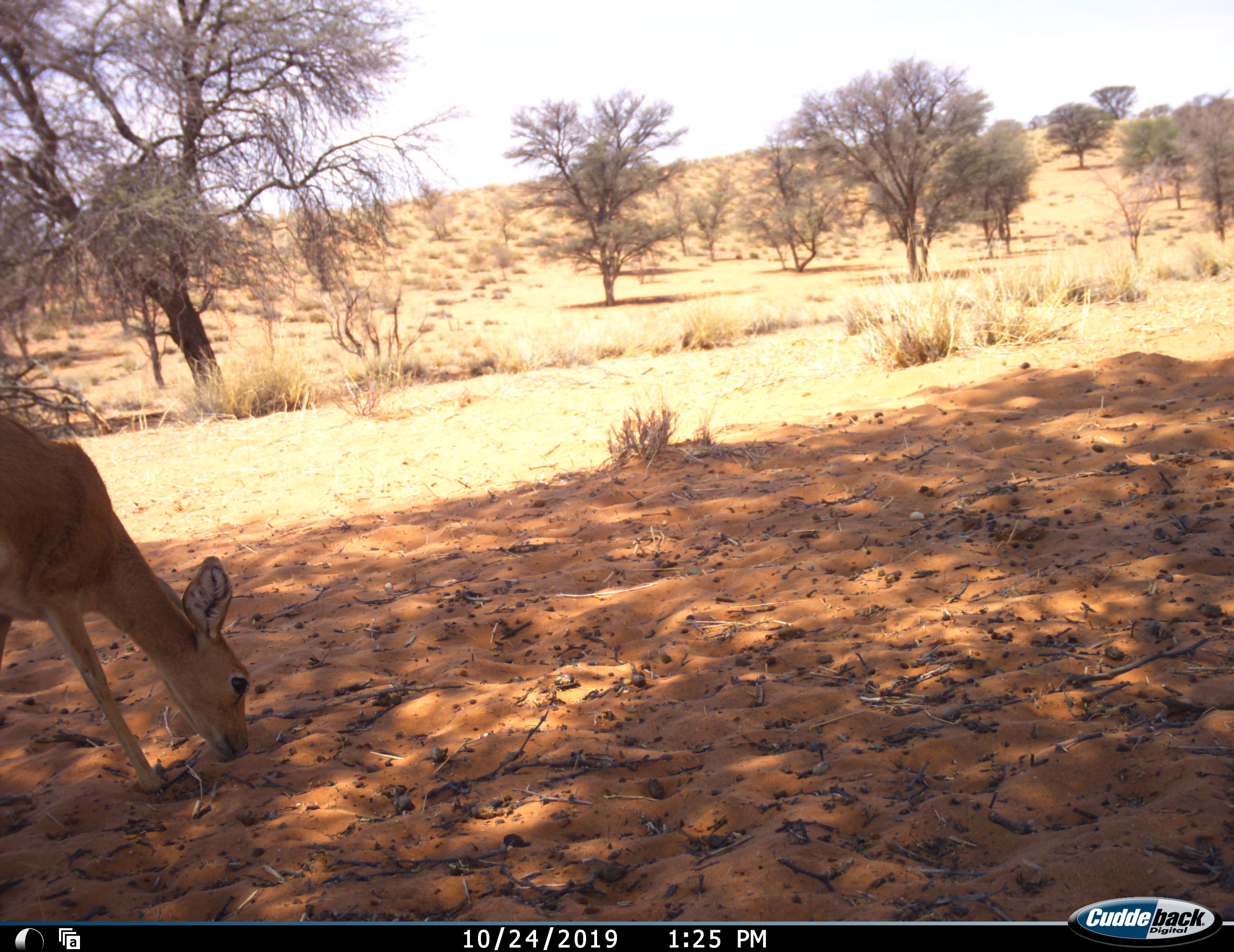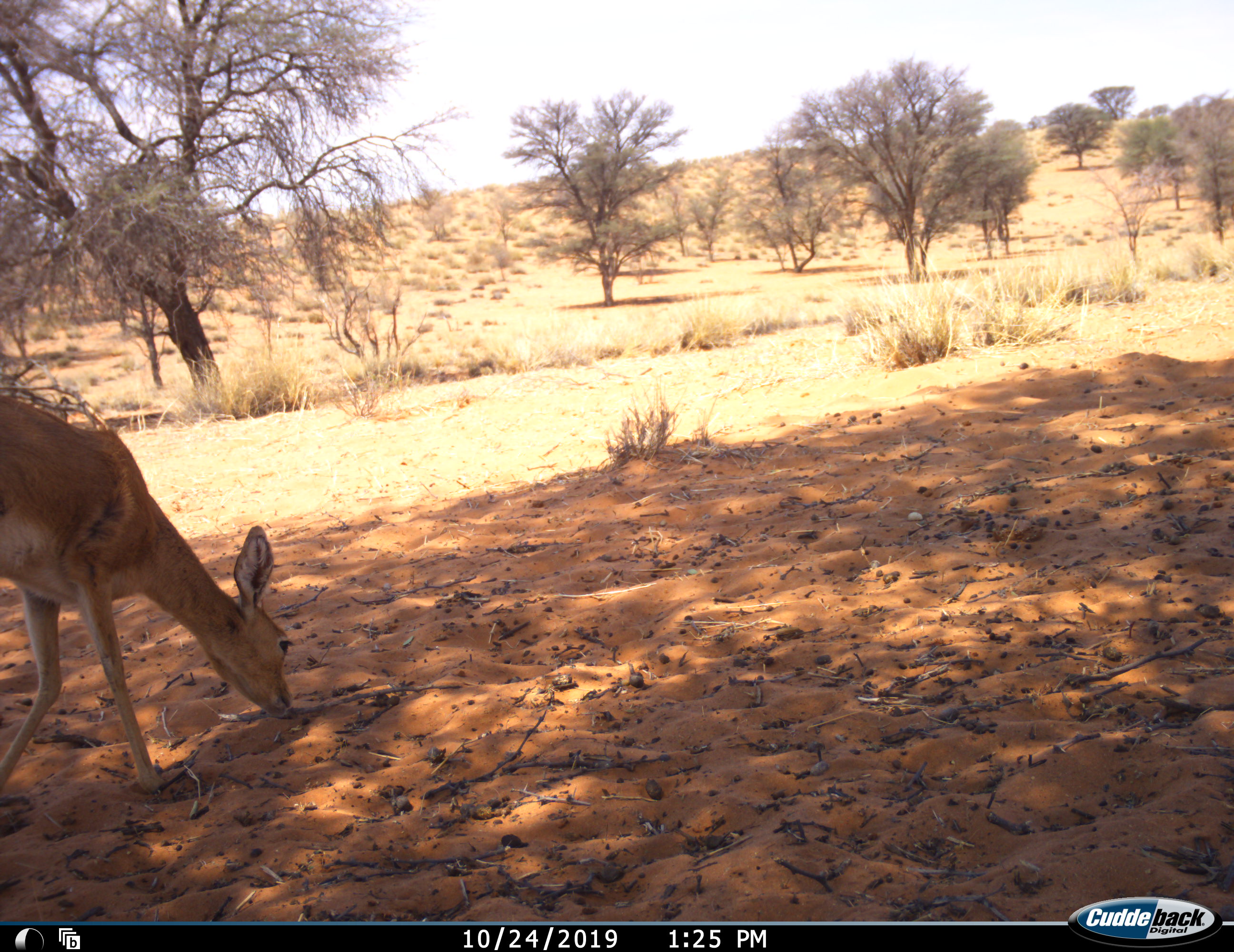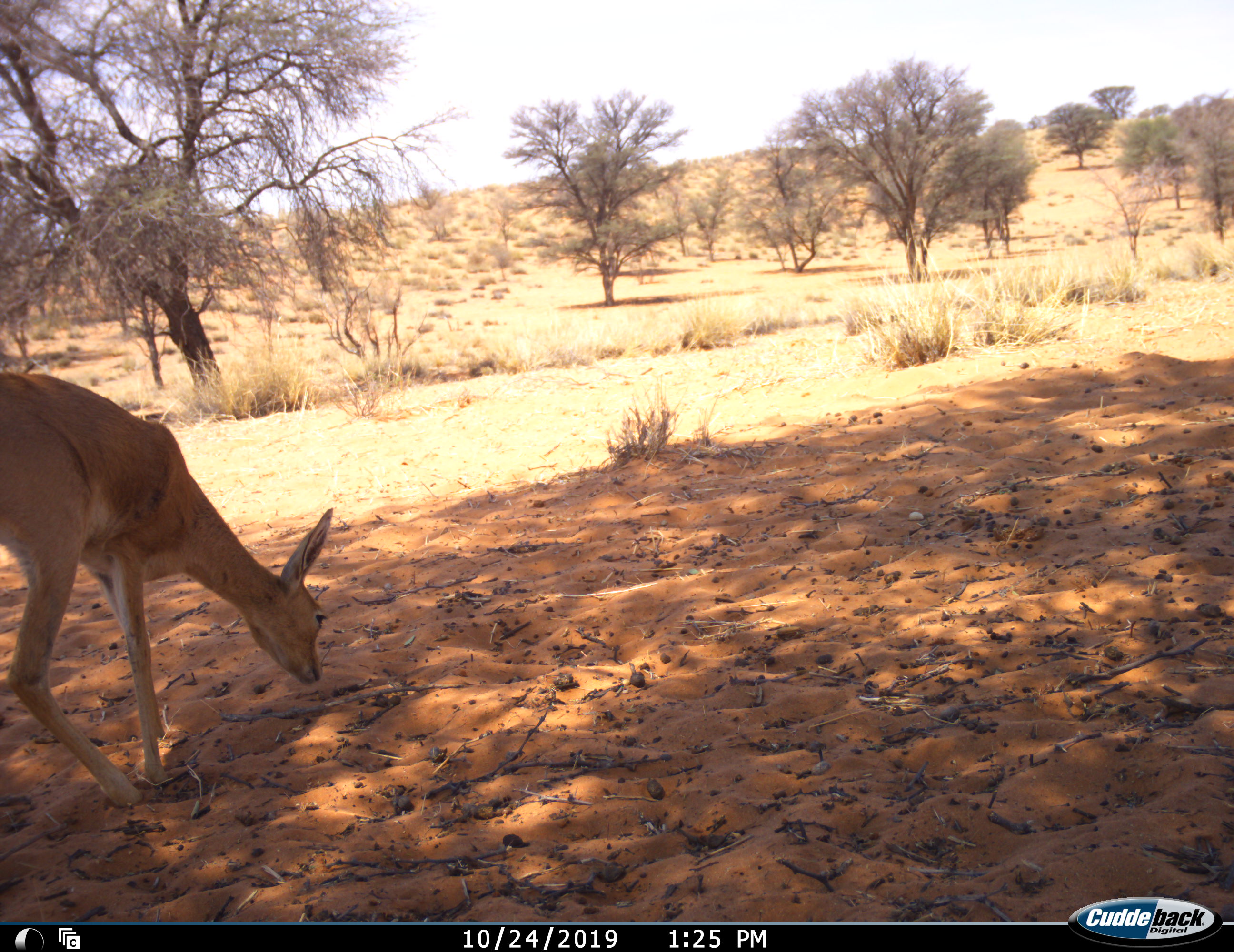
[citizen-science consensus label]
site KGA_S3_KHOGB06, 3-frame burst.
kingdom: Animalia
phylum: Chordata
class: Mammalia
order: Artiodactyla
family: Bovidae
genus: Raphicerus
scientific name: Raphicerus campestris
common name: steenbok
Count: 1.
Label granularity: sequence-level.